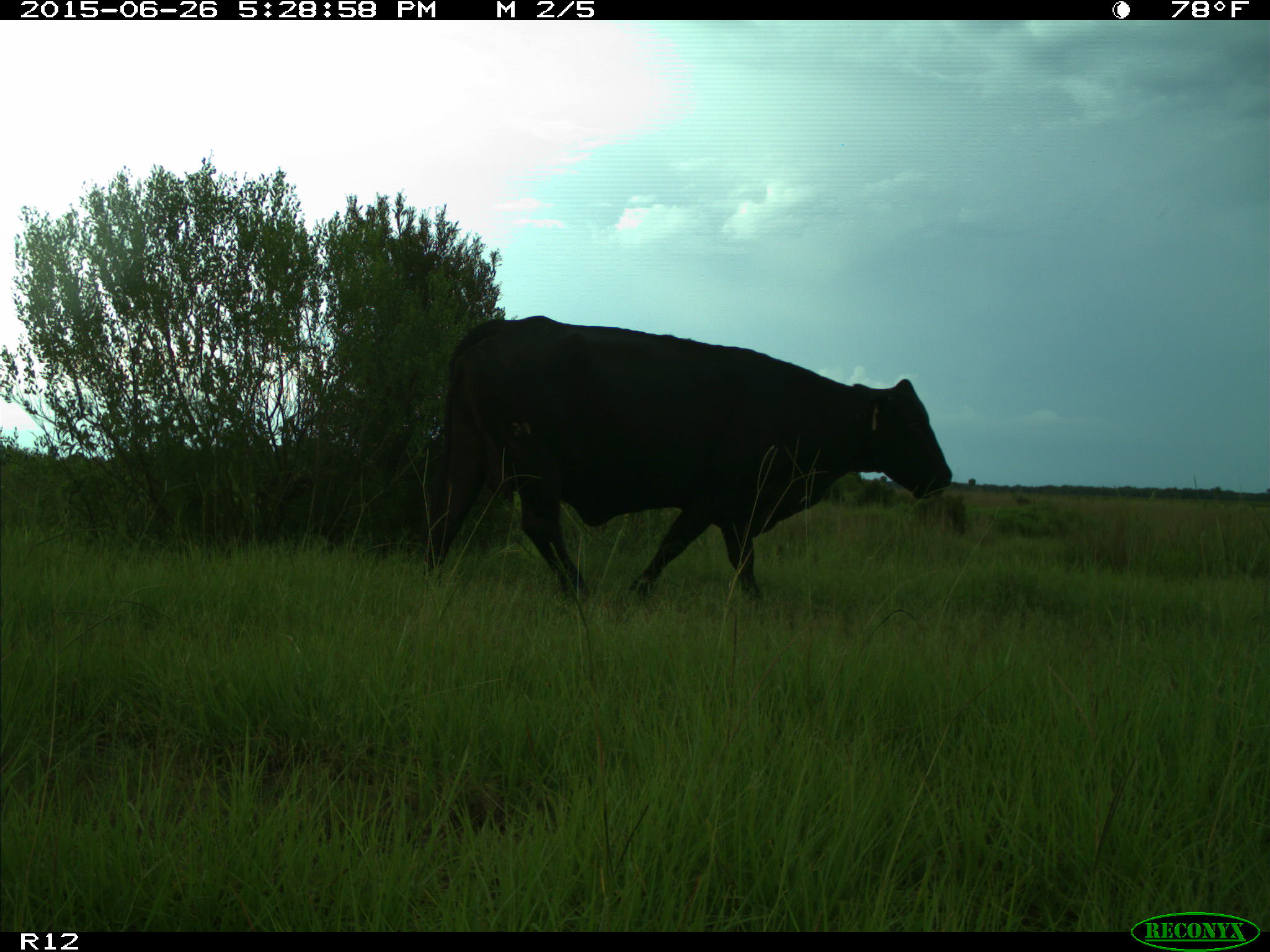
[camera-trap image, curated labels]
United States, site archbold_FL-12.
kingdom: Animalia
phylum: Chordata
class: Mammalia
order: Artiodactyla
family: Bovidae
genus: Bos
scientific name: Bos taurus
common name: domestic cow